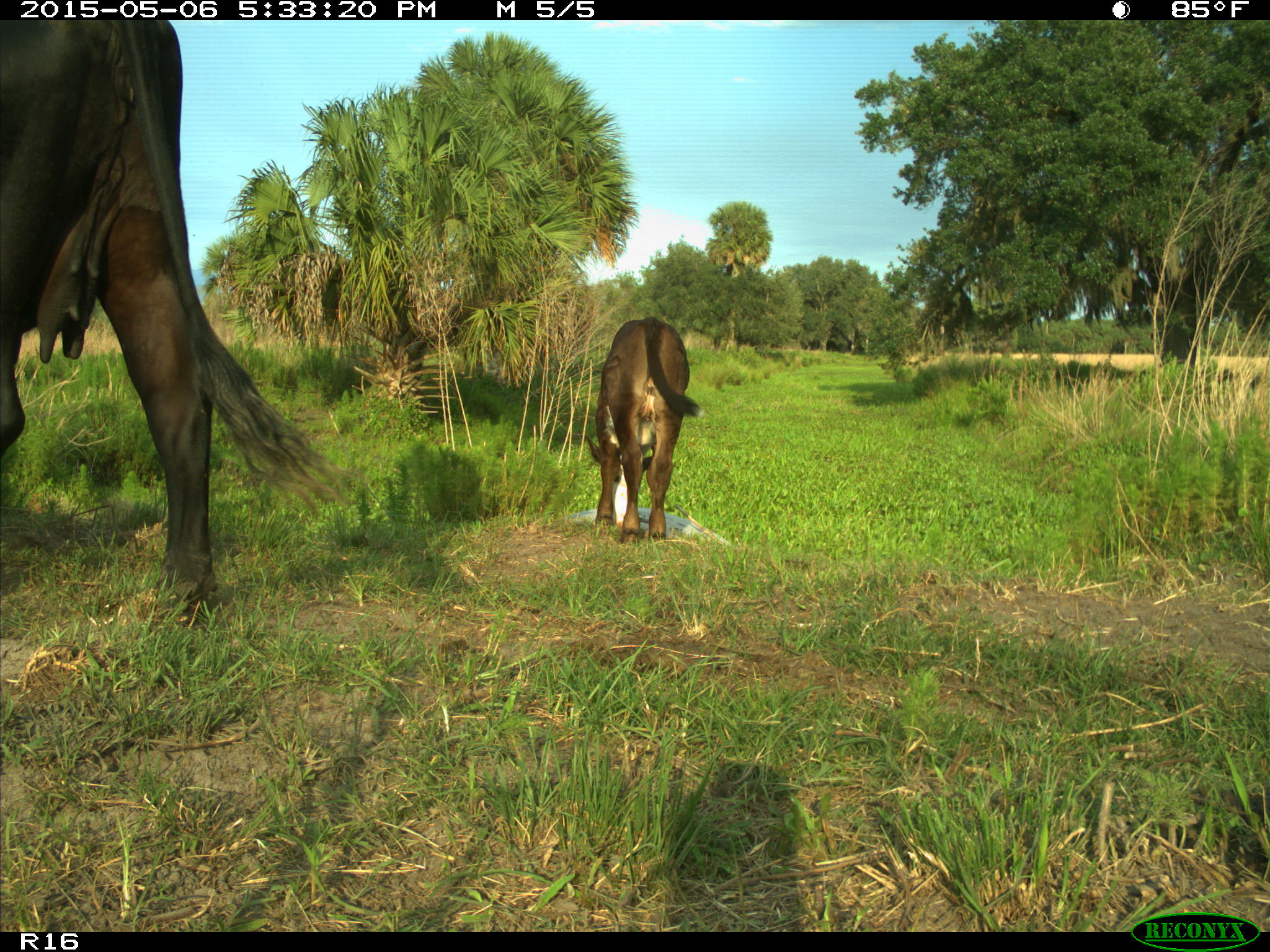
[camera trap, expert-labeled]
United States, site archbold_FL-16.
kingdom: Animalia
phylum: Chordata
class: Mammalia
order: Artiodactyla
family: Bovidae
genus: Bos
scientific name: Bos taurus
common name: domestic cow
Bos taurus (domestic cow).